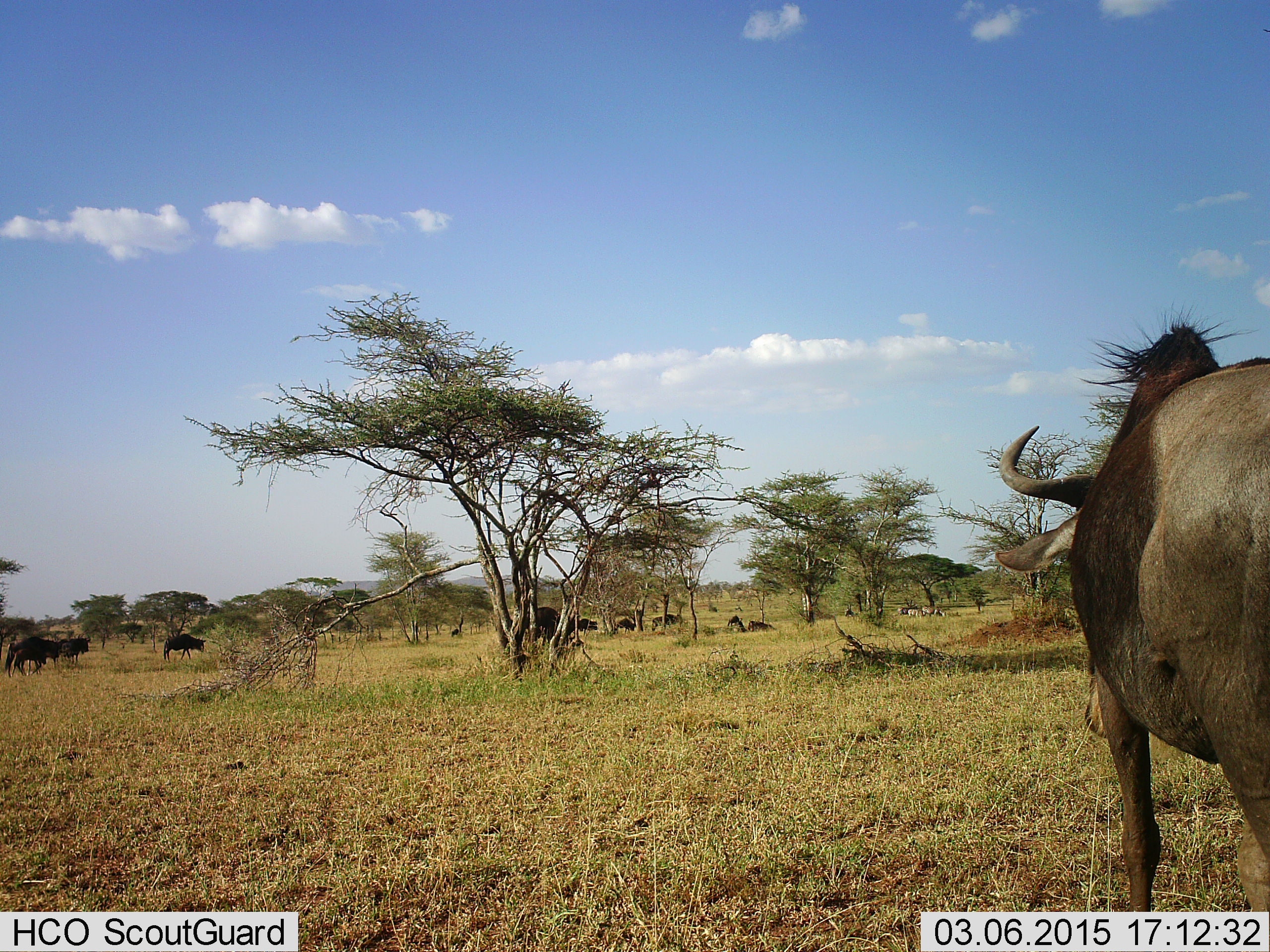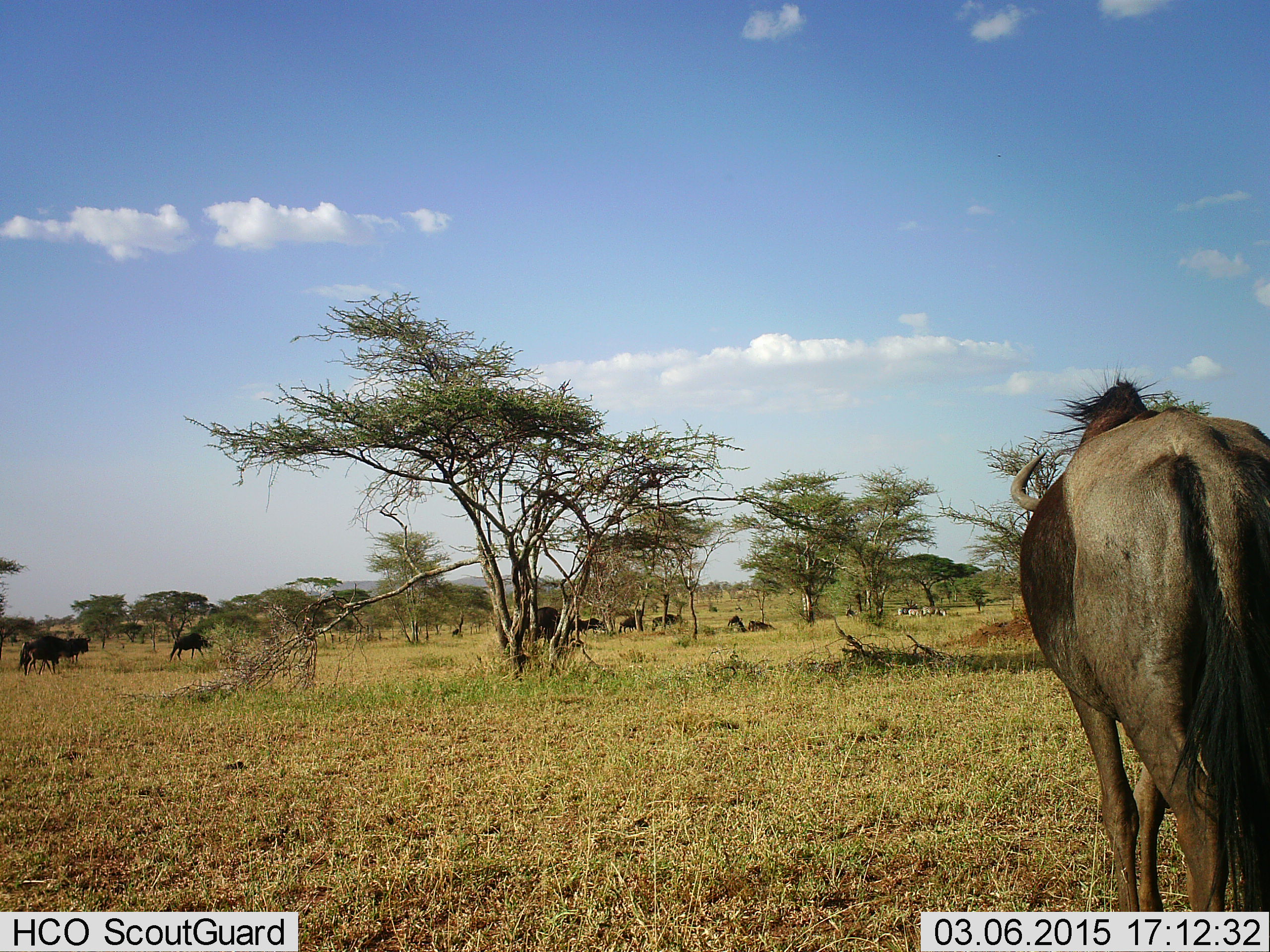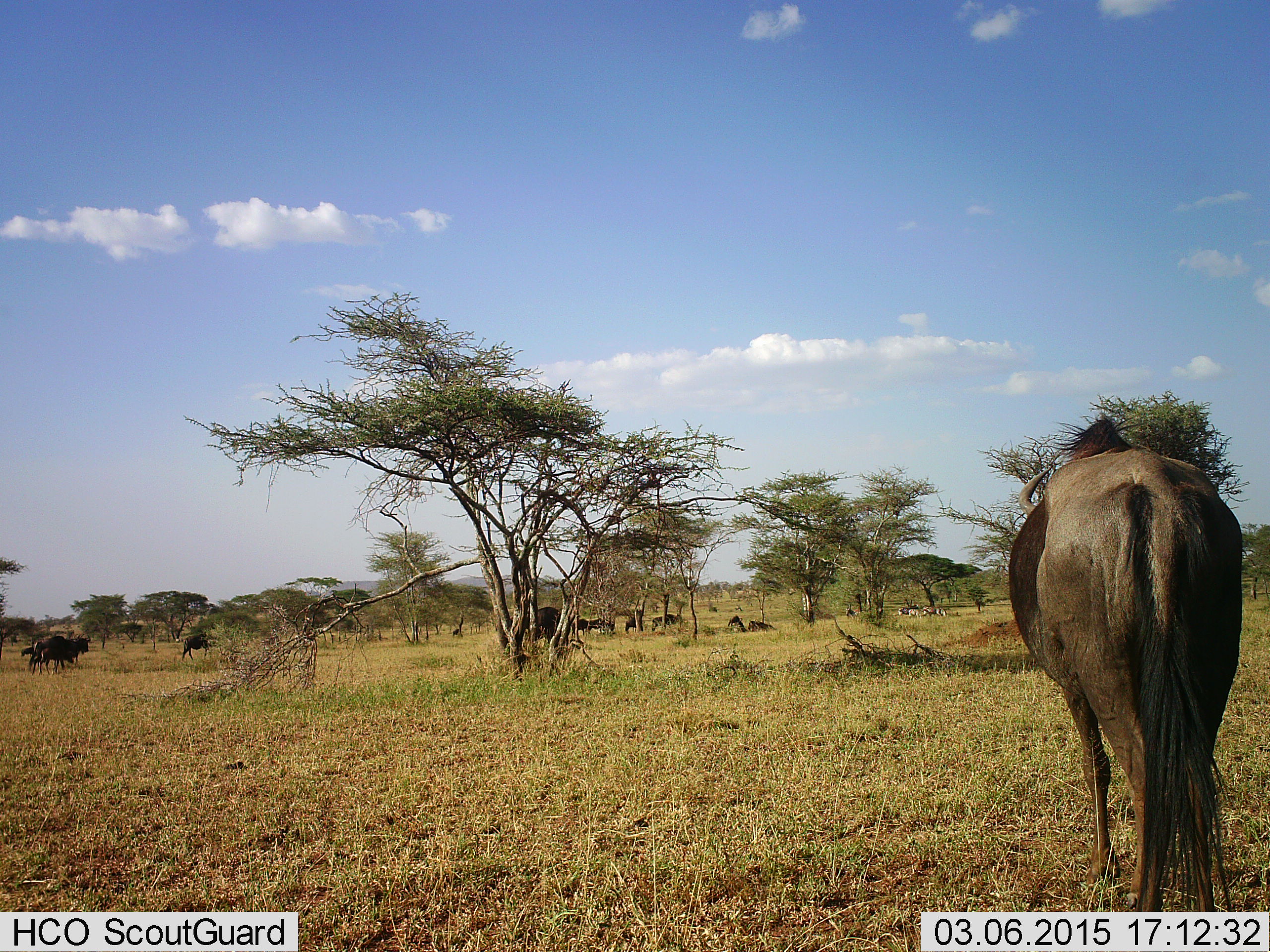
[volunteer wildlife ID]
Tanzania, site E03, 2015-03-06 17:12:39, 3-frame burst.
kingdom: Animalia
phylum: Chordata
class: Mammalia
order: Artiodactyla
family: Bovidae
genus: Connochaetes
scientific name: Connochaetes taurinus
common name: blue wildebeest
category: wildebeest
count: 11-50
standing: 64%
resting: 55%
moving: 73%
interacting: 0%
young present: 0%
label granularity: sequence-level